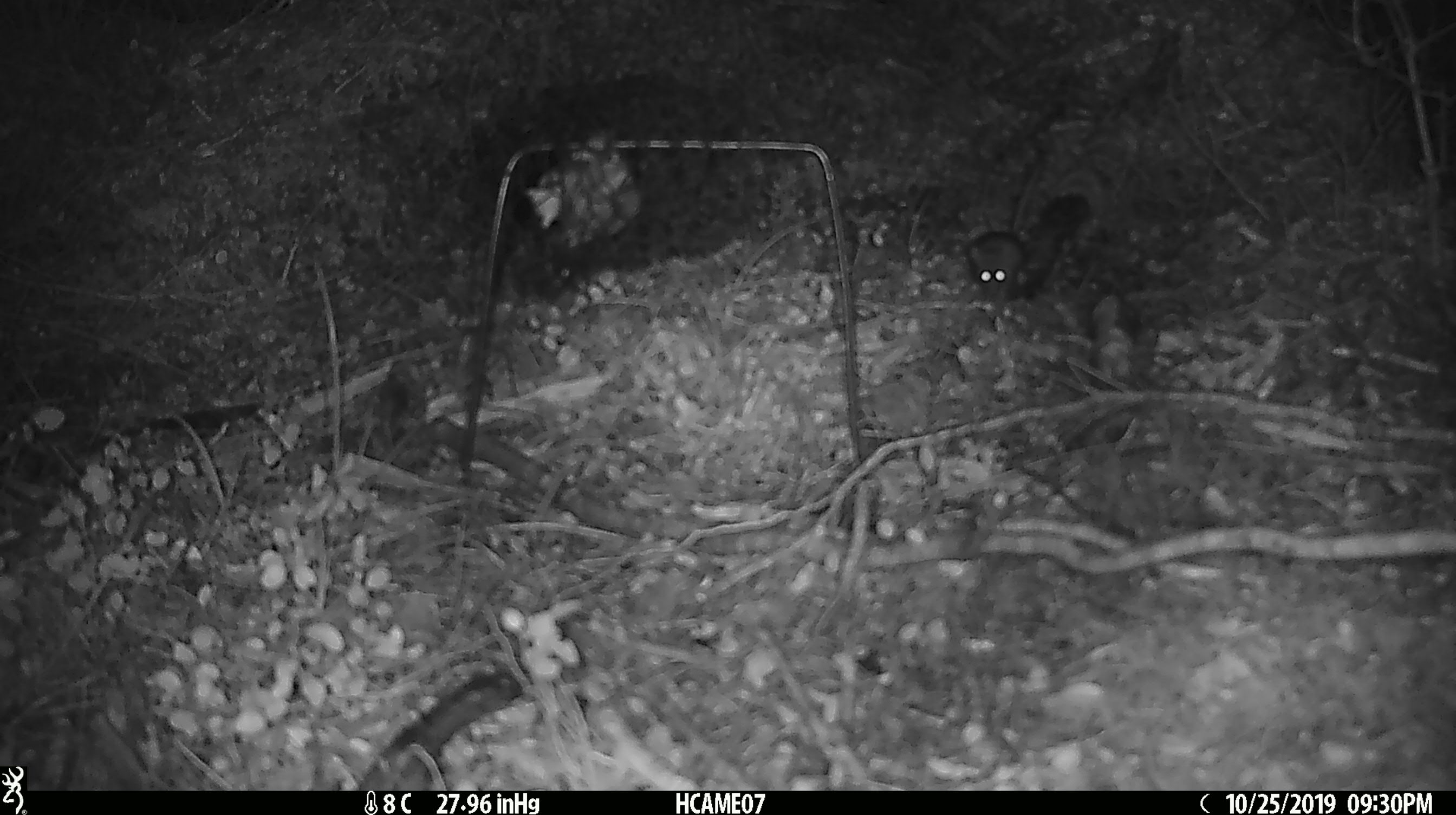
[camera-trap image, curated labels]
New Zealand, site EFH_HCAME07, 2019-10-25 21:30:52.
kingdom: Animalia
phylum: Chordata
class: Mammalia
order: Rodentia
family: Muridae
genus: Mus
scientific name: Mus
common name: mouse